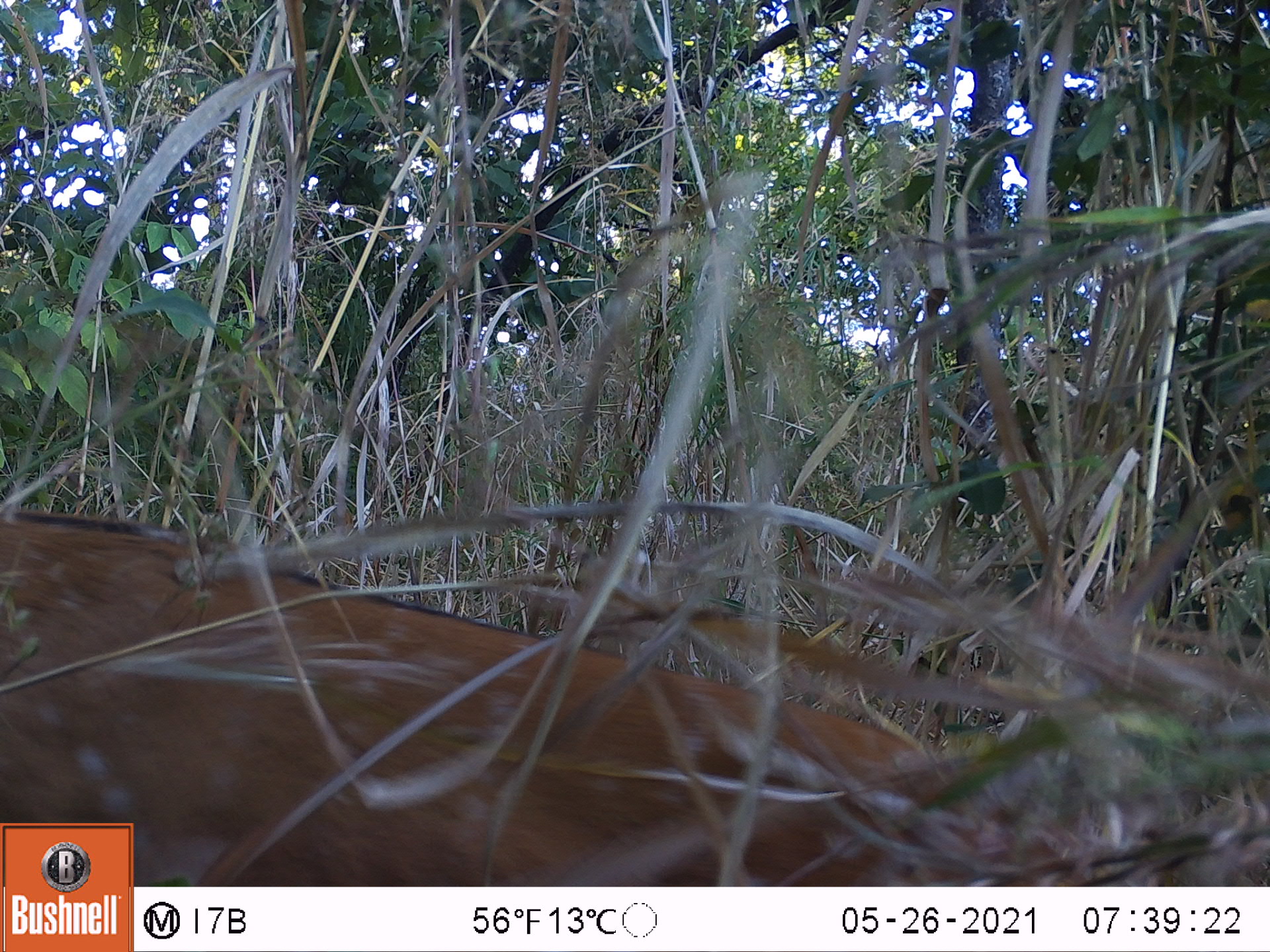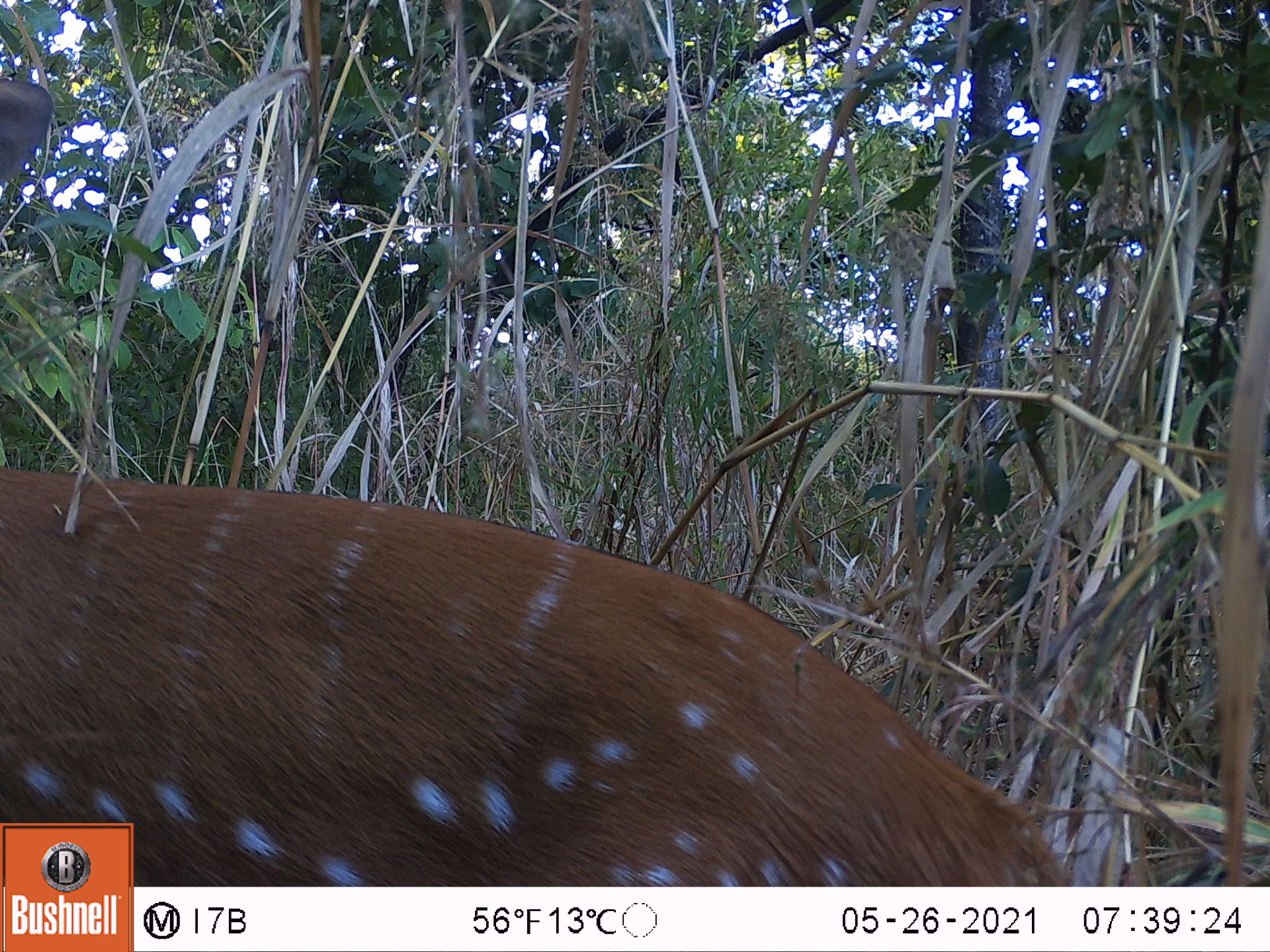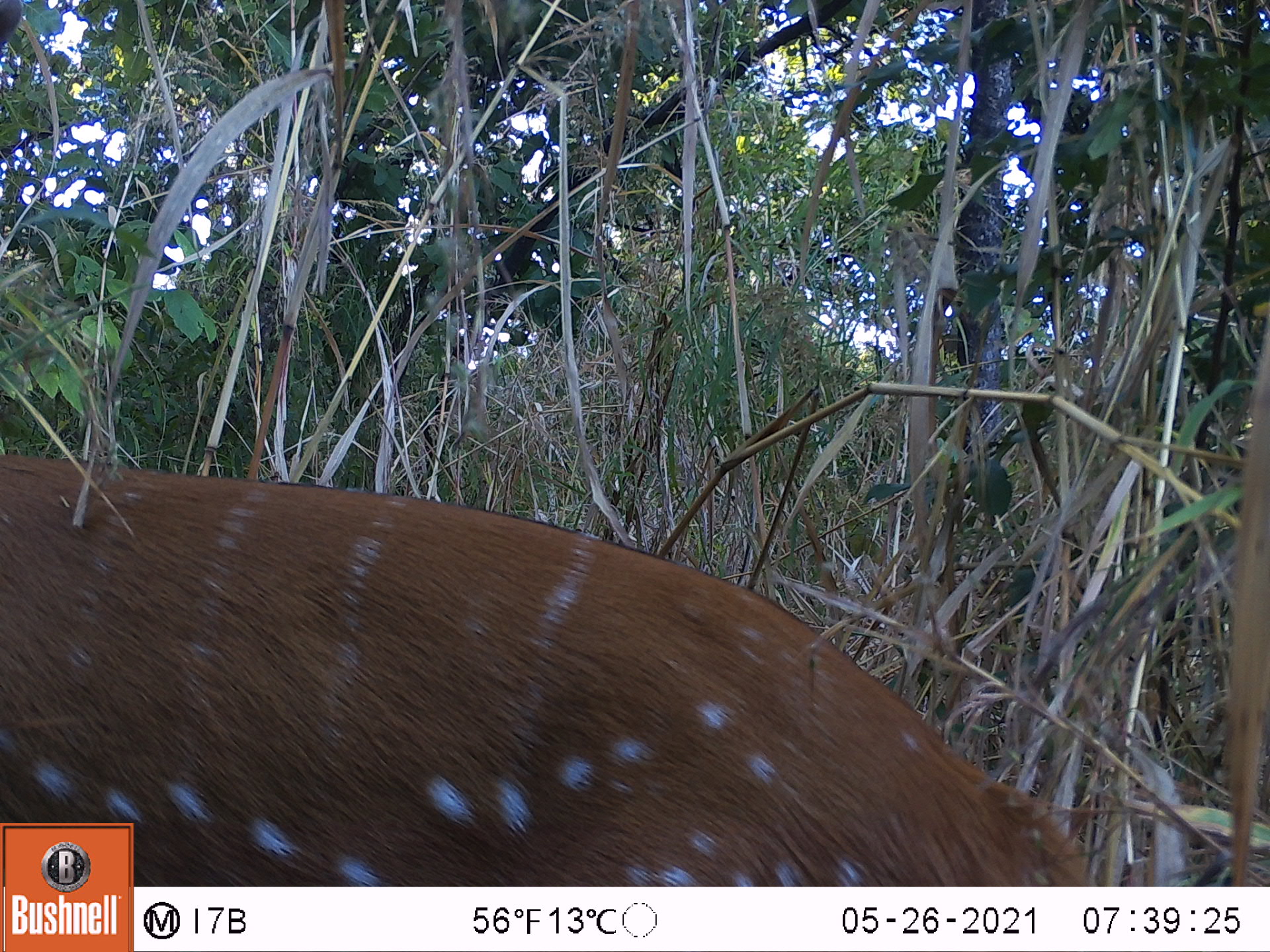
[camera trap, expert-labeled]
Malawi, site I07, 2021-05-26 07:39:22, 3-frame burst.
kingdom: Animalia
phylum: Chordata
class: Mammalia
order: Artiodactyla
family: Bovidae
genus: Tragelaphus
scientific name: Tragelaphus sylvaticus sylvaticus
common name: cape bushbuck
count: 1